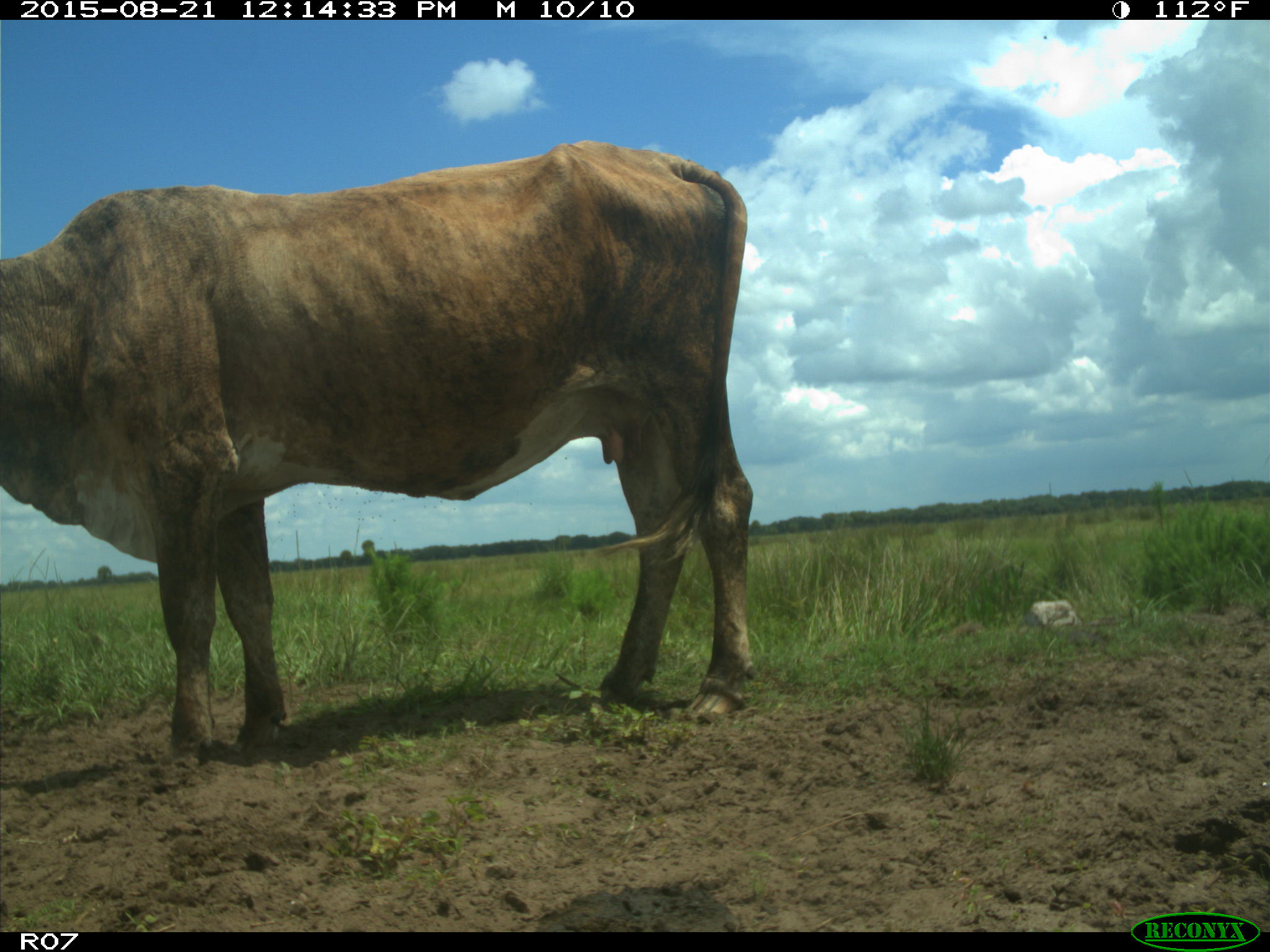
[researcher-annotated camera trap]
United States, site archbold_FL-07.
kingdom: Animalia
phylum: Chordata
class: Mammalia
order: Artiodactyla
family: Bovidae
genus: Bos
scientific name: Bos taurus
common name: domestic cow